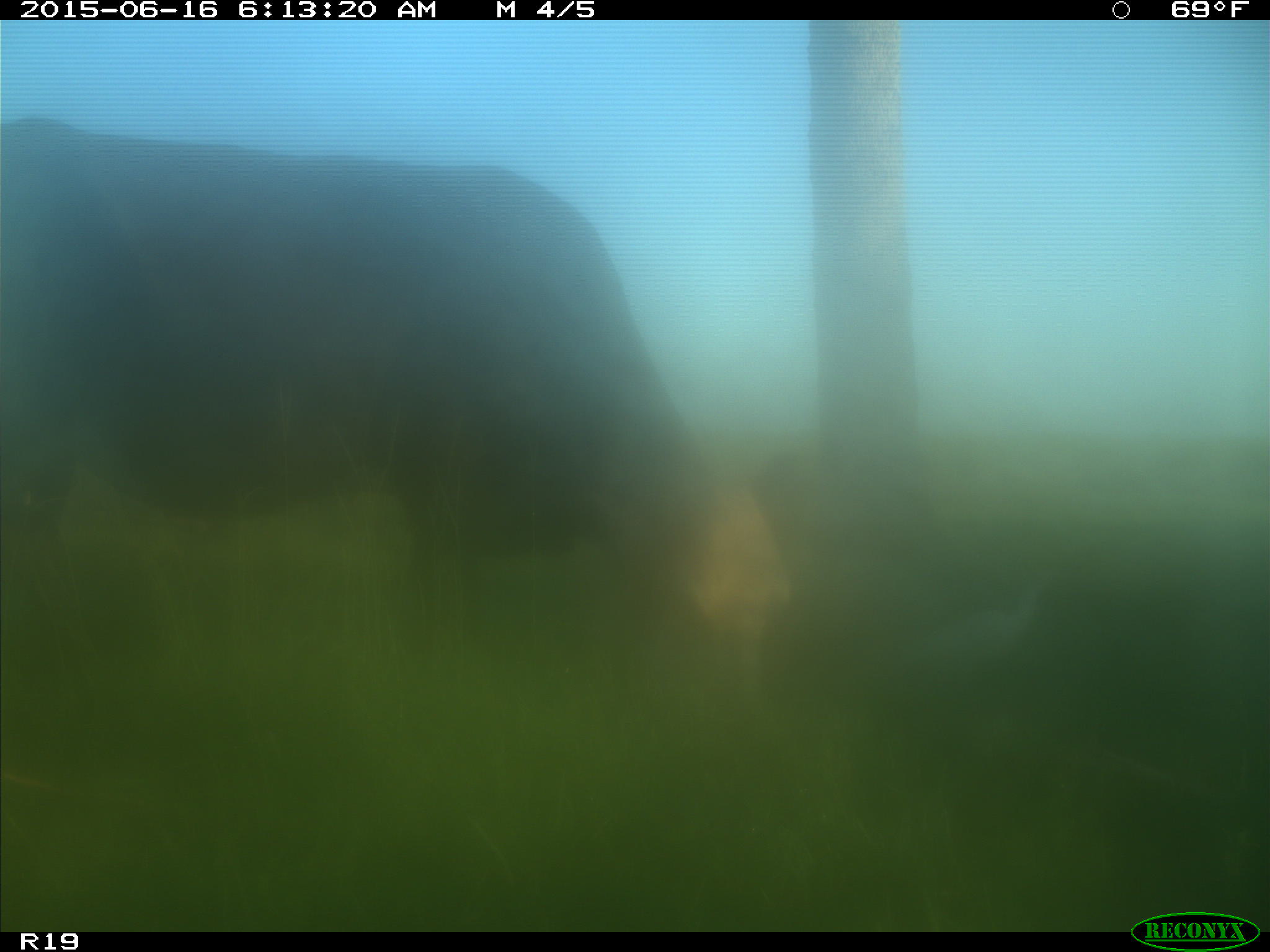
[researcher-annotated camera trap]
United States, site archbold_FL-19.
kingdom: Animalia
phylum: Chordata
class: Mammalia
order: Artiodactyla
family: Bovidae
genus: Bos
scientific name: Bos taurus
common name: domestic cow